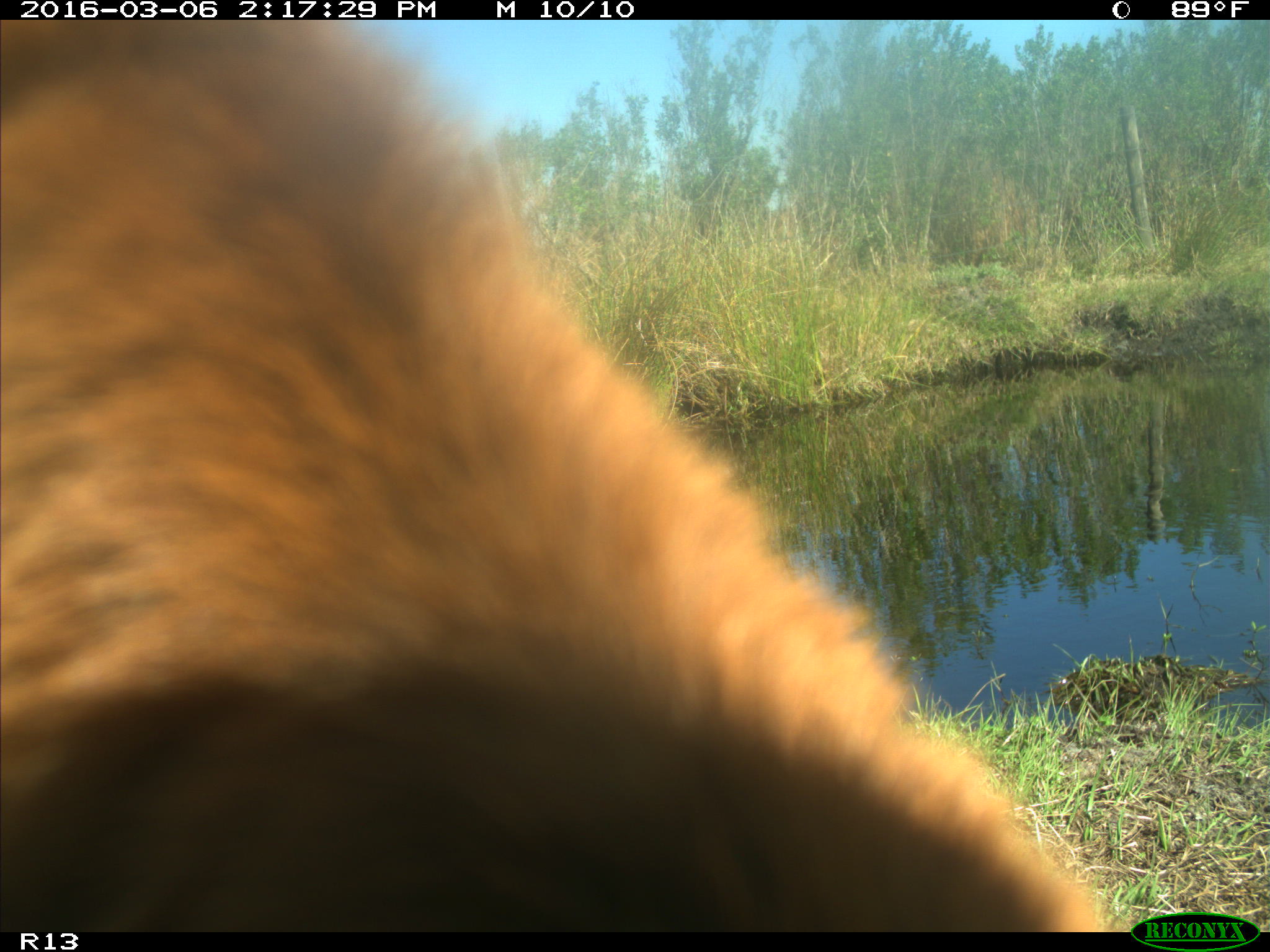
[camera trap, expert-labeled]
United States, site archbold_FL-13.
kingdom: Animalia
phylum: Chordata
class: Mammalia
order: Artiodactyla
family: Bovidae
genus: Bos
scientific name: Bos taurus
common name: domestic cow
Bos taurus (domestic cow).